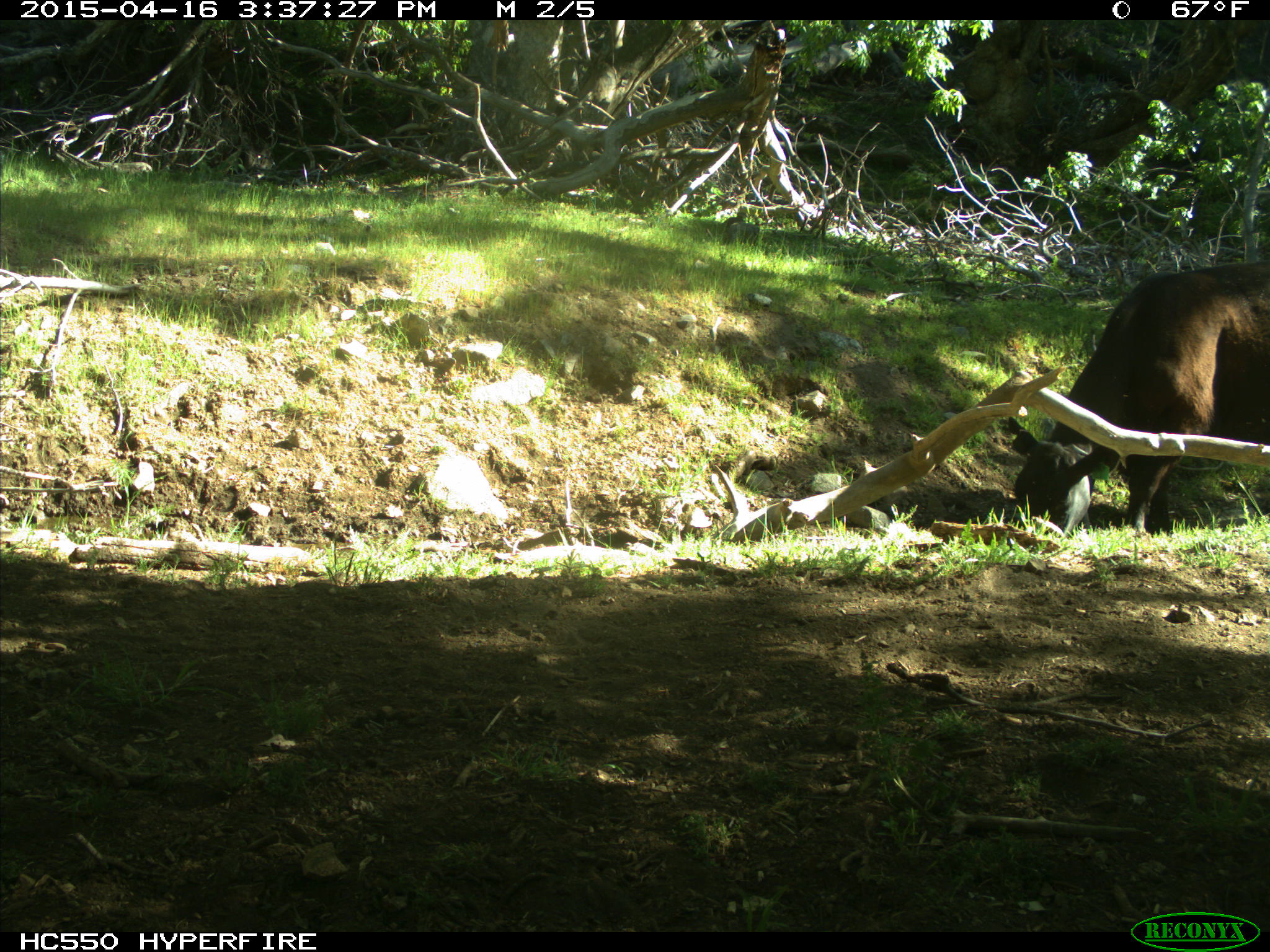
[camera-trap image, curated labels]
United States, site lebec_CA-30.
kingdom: Animalia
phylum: Chordata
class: Mammalia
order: Artiodactyla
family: Bovidae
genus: Bos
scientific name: Bos taurus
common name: domestic cow